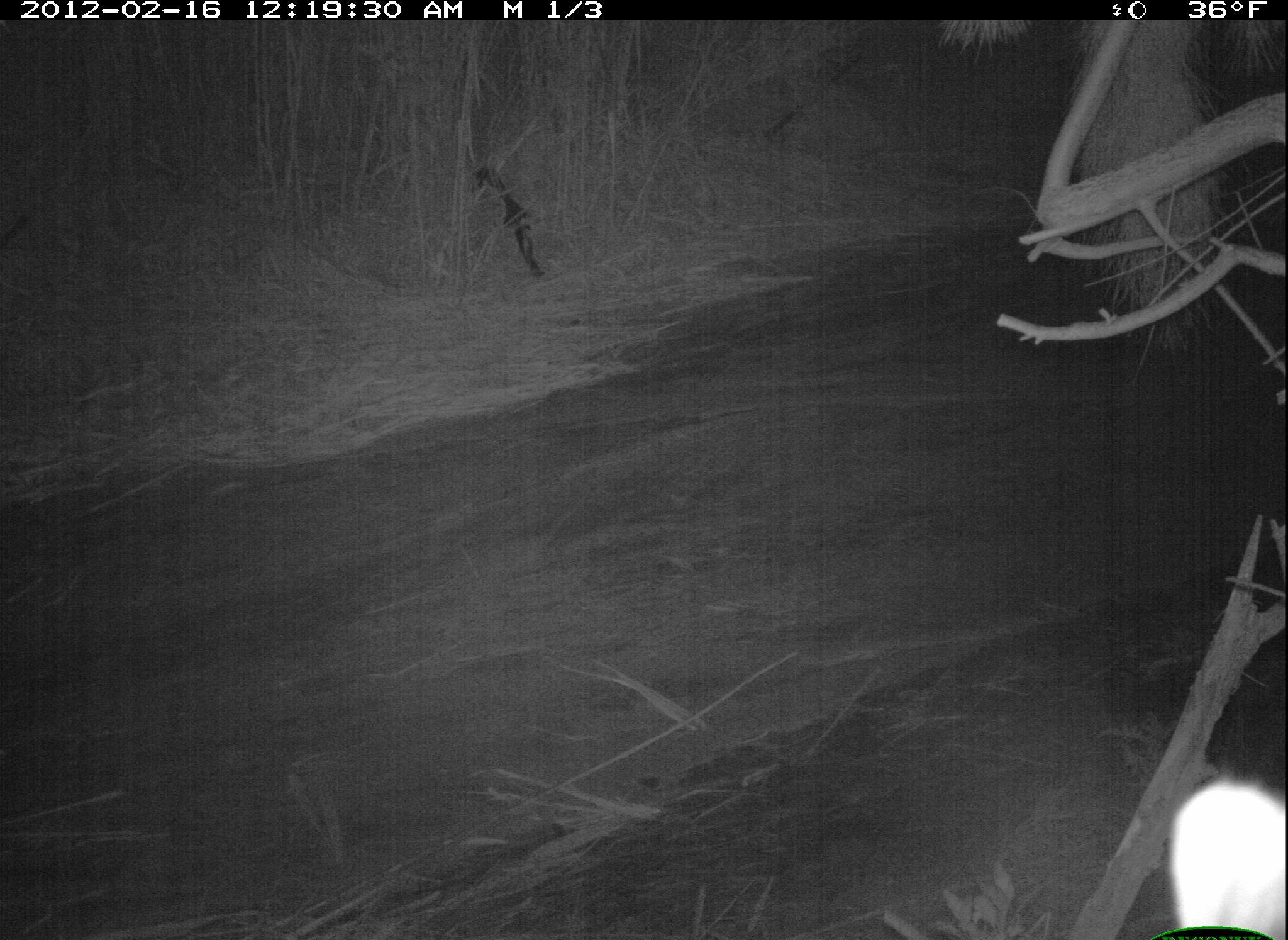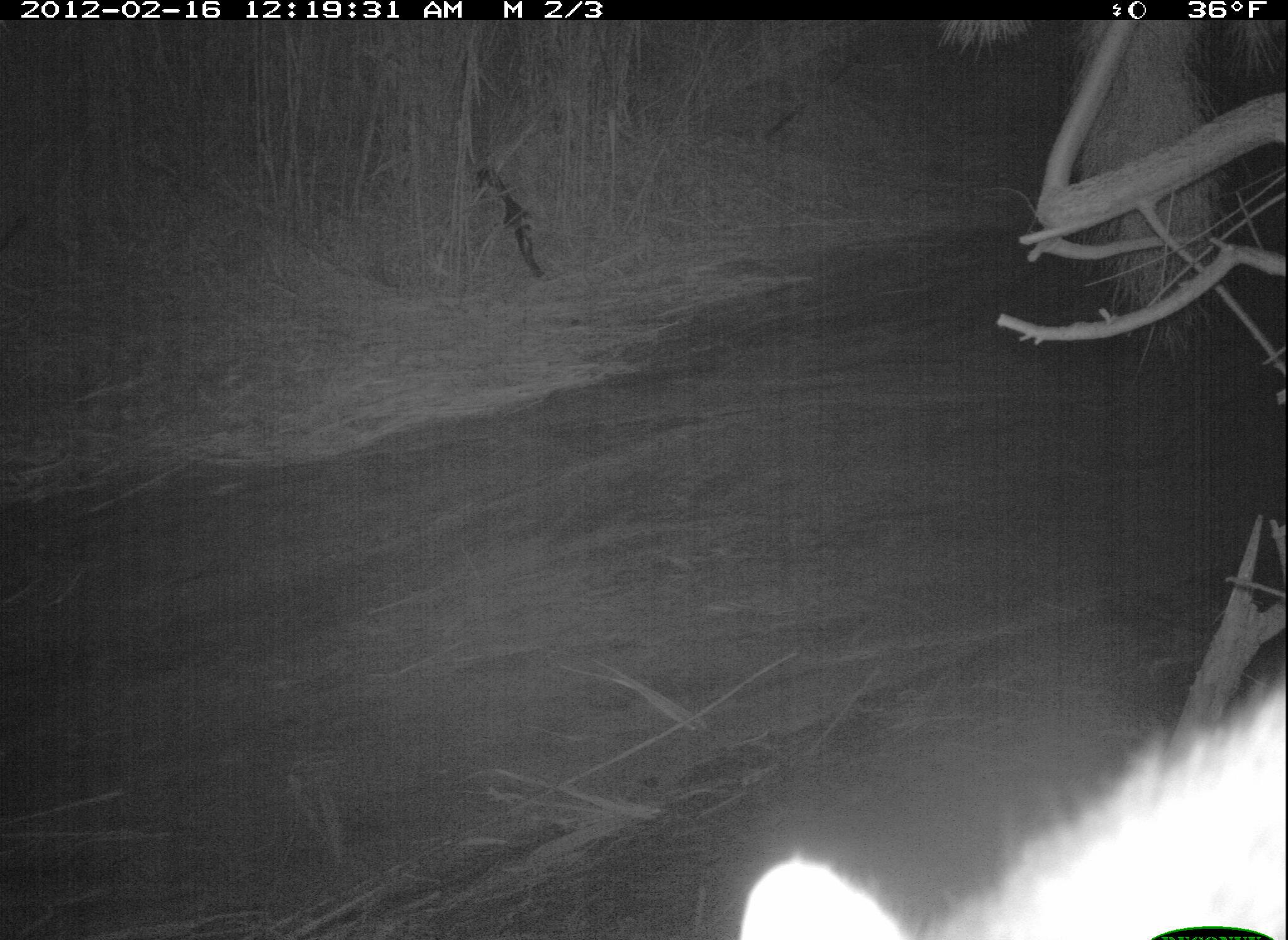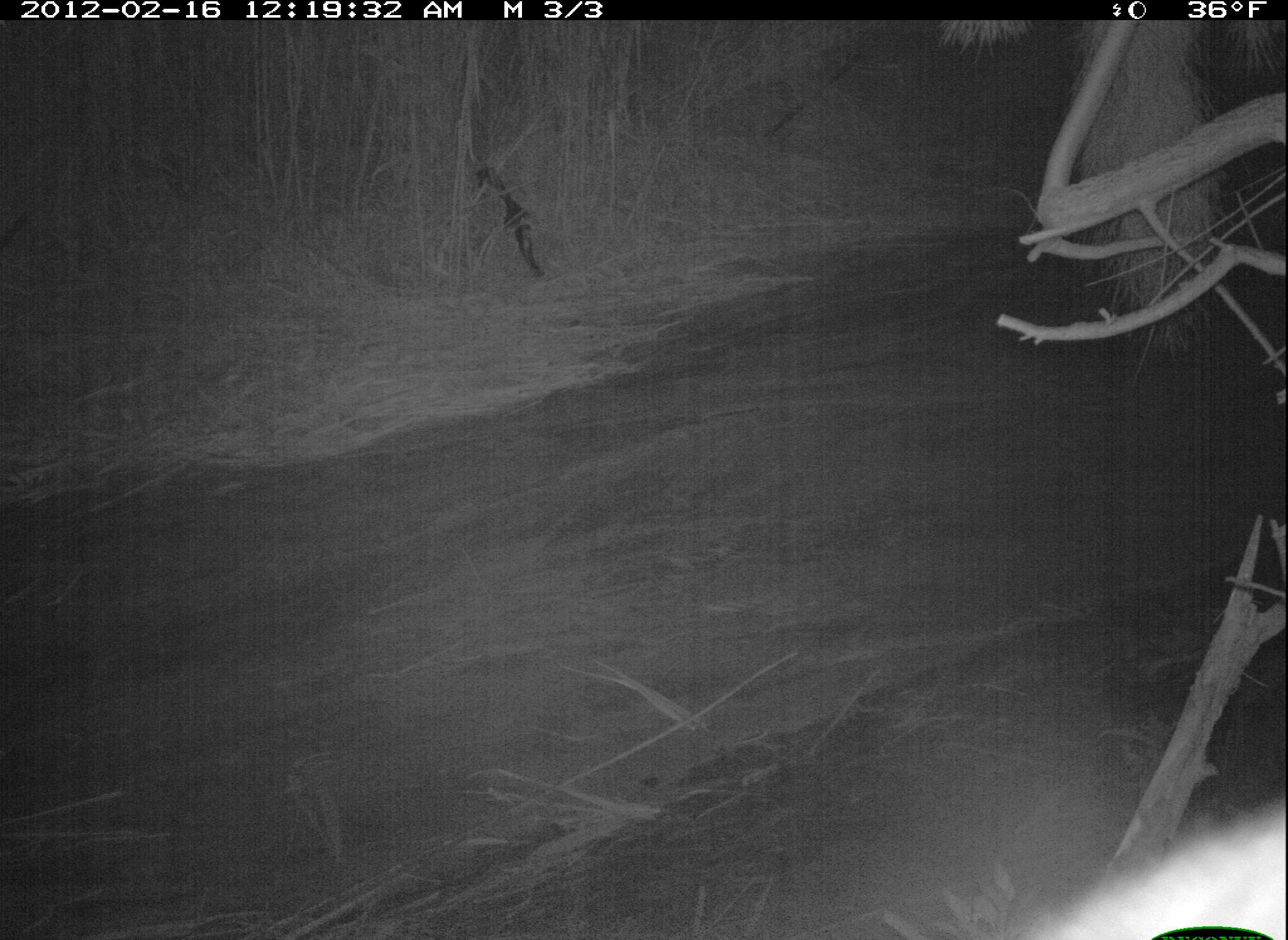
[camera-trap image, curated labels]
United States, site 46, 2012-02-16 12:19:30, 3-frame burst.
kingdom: Animalia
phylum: Chordata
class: Mammalia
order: Carnivora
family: Procyonidae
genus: Procyon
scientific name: Procyon lotor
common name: raccoon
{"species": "raccoon (Procyon lotor)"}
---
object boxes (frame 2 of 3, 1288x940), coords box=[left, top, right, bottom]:
raccoon: box=[723, 657, 1285, 940]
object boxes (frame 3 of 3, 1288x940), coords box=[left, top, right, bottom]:
raccoon: box=[984, 805, 1286, 940]